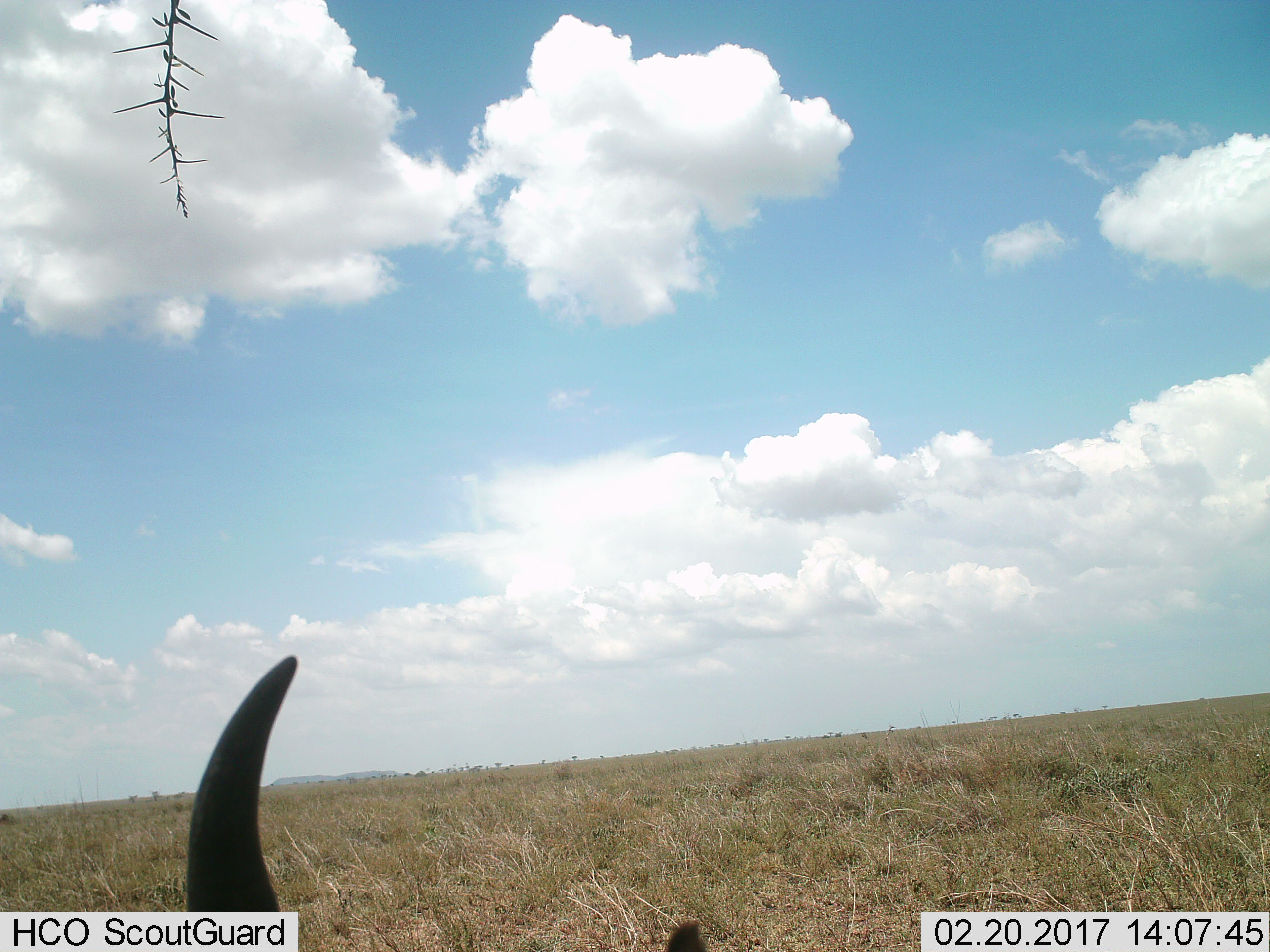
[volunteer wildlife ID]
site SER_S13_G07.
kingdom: Animalia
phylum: Chordata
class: Mammalia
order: Artiodactyla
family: Bovidae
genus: Connochaetes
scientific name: Connochaetes taurinus taurinus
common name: blue wildebeest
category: wildebeestblue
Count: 1.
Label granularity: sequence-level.